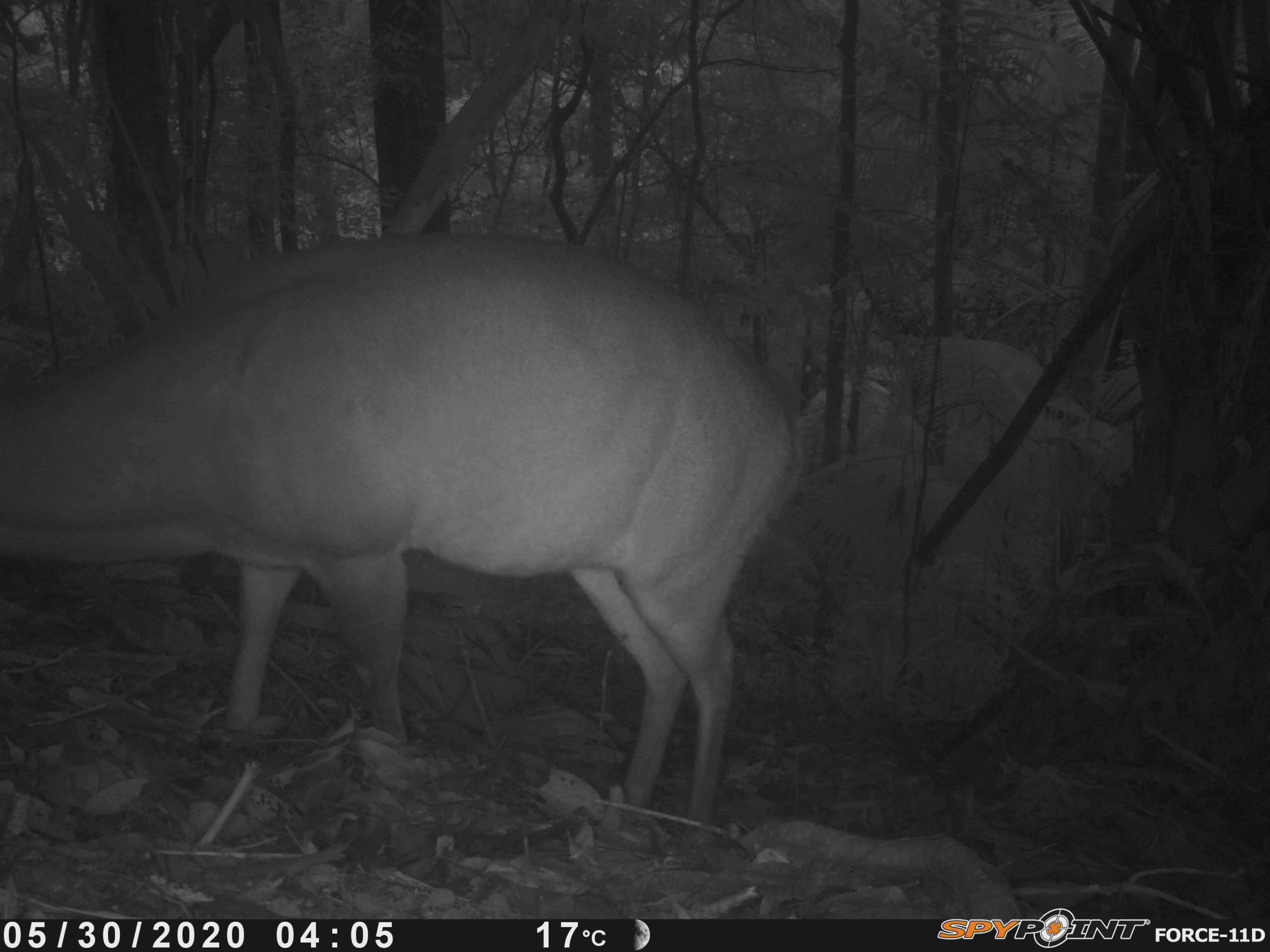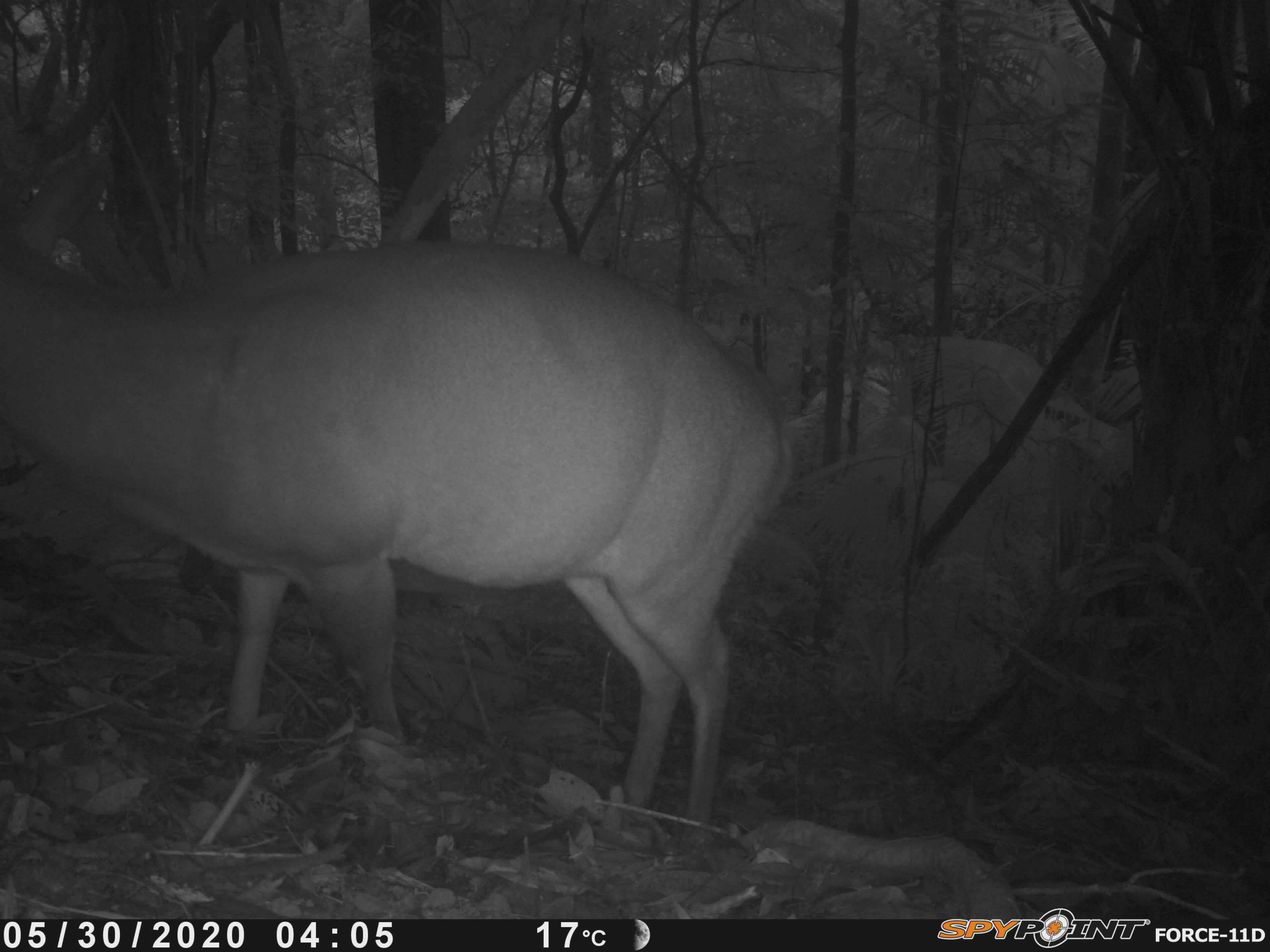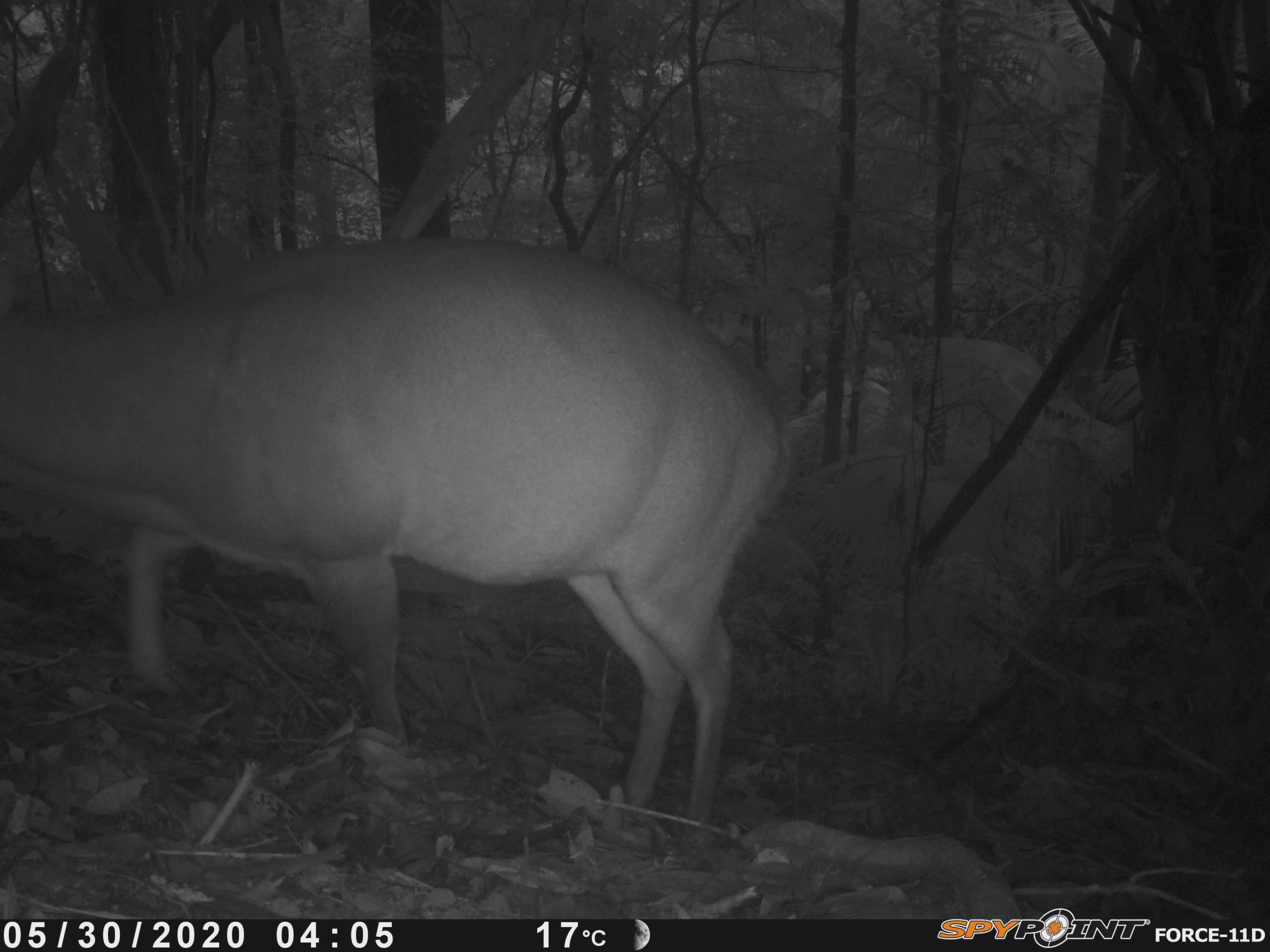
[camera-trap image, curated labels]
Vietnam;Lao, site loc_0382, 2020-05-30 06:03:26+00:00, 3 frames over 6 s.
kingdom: Animalia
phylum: Chordata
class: Mammalia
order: Artiodactyla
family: Cervidae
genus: Muntiacus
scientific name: Muntiacus vuquangensis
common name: large-antlered muntjac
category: large antlered muntjac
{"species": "large antlered muntjac (large-antlered muntjac) (Muntiacus vuquangensis)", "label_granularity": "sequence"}